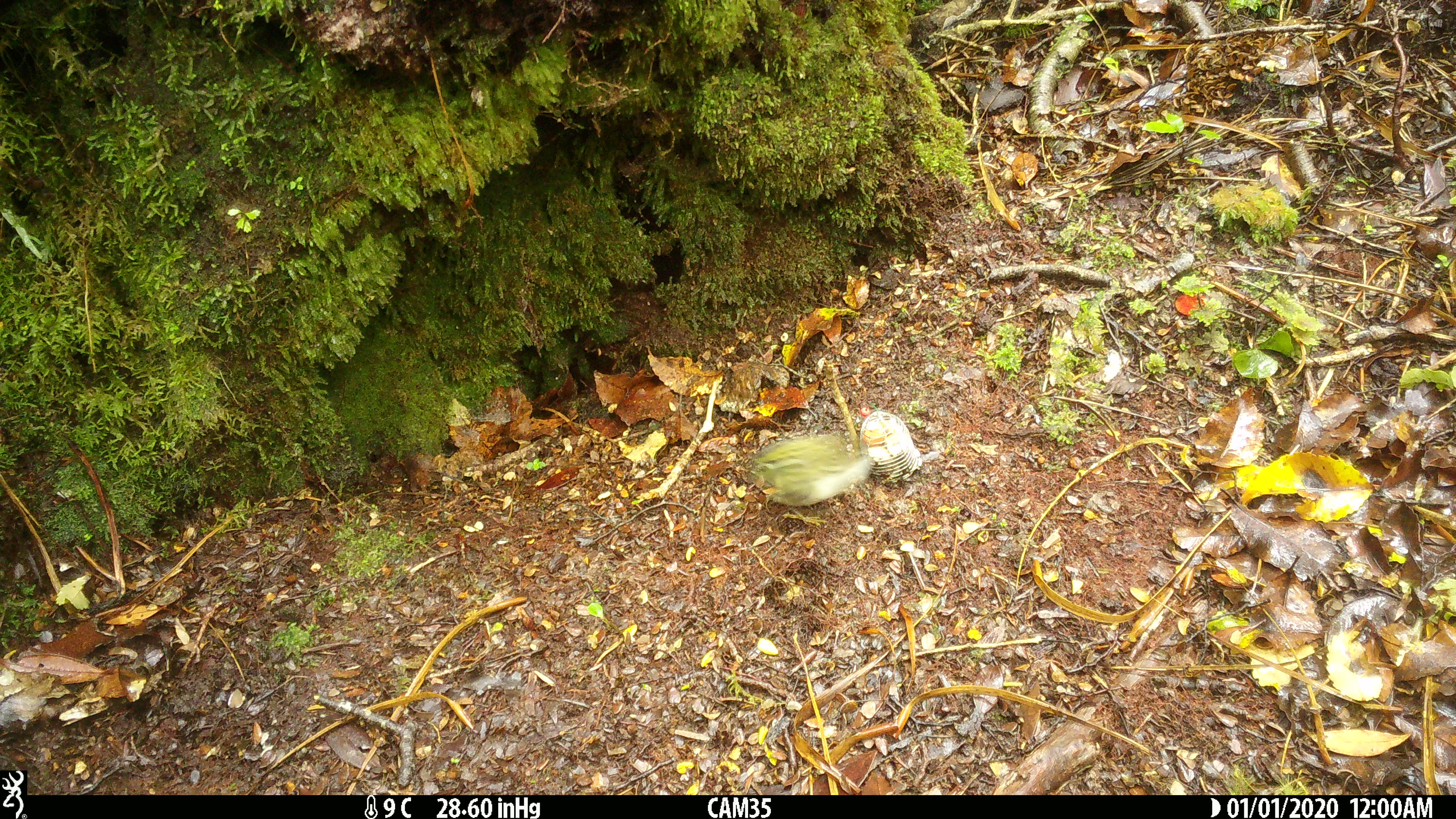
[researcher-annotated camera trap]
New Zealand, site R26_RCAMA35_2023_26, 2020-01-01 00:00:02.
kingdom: Animalia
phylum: Chordata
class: Aves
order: Passeriformes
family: Acanthisittidae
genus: Acanthisitta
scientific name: Acanthisitta chloris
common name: rifleman